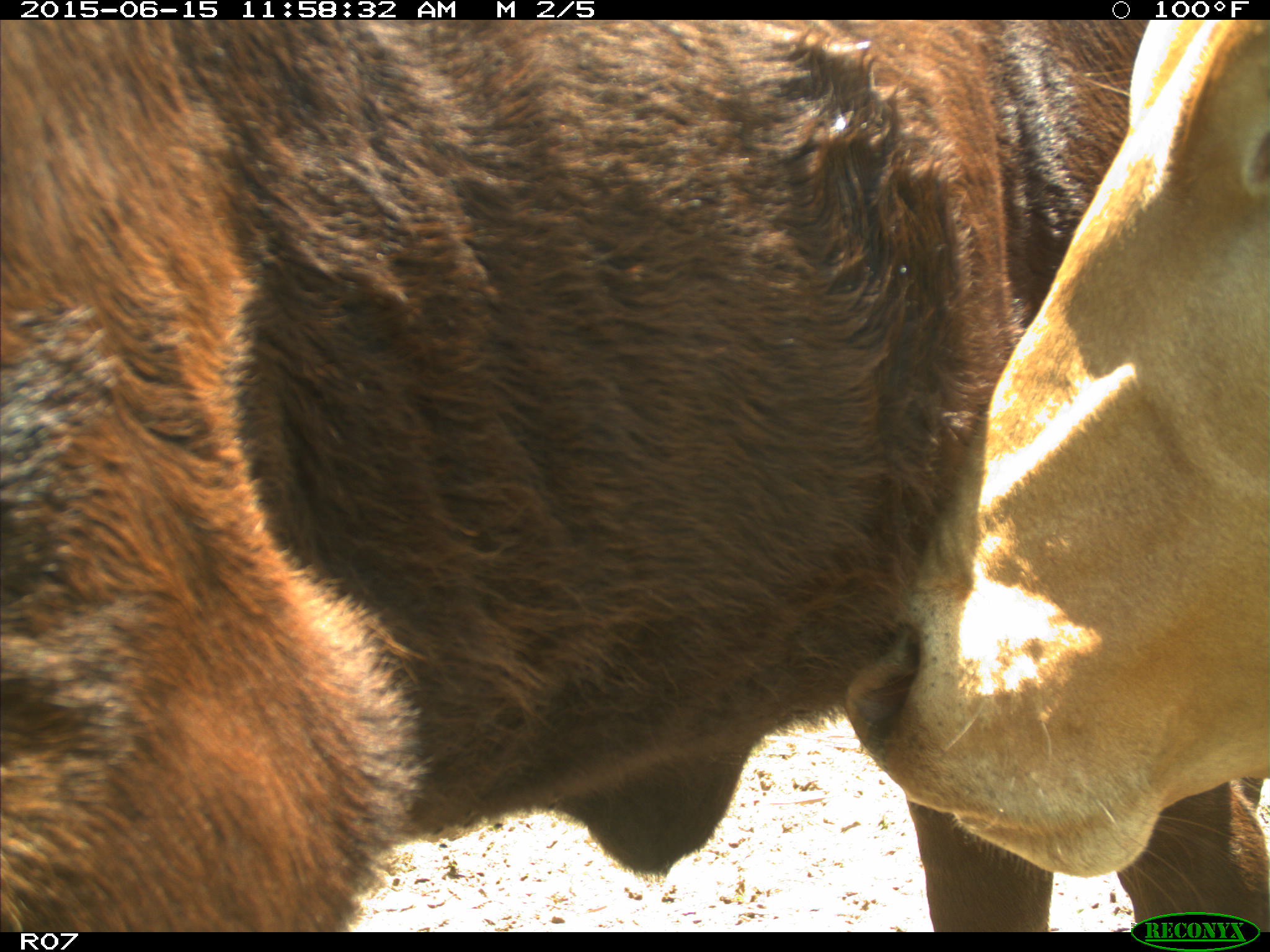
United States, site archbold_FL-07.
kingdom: Animalia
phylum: Chordata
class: Mammalia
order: Artiodactyla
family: Bovidae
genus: Bos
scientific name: Bos taurus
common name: domestic cow